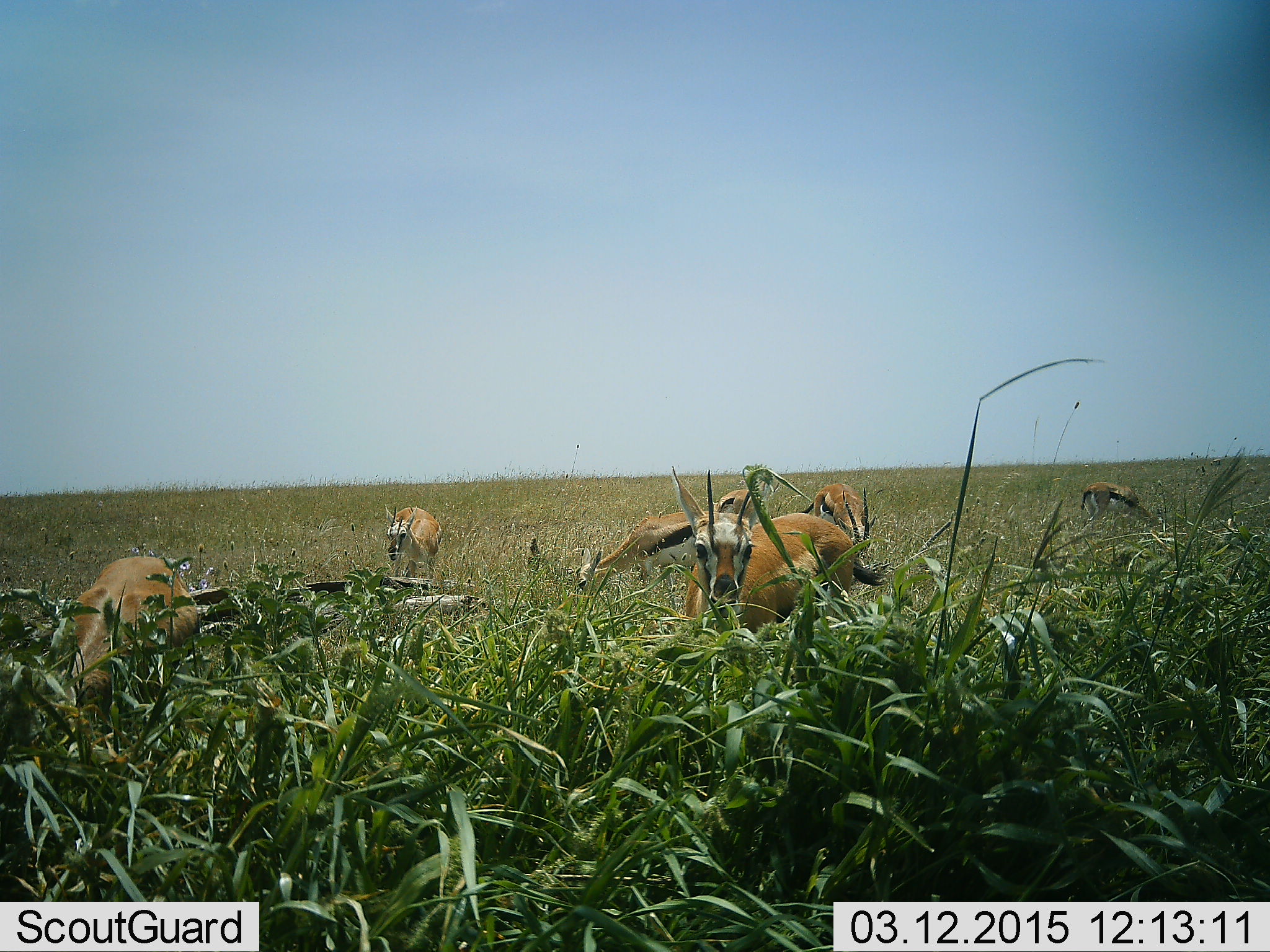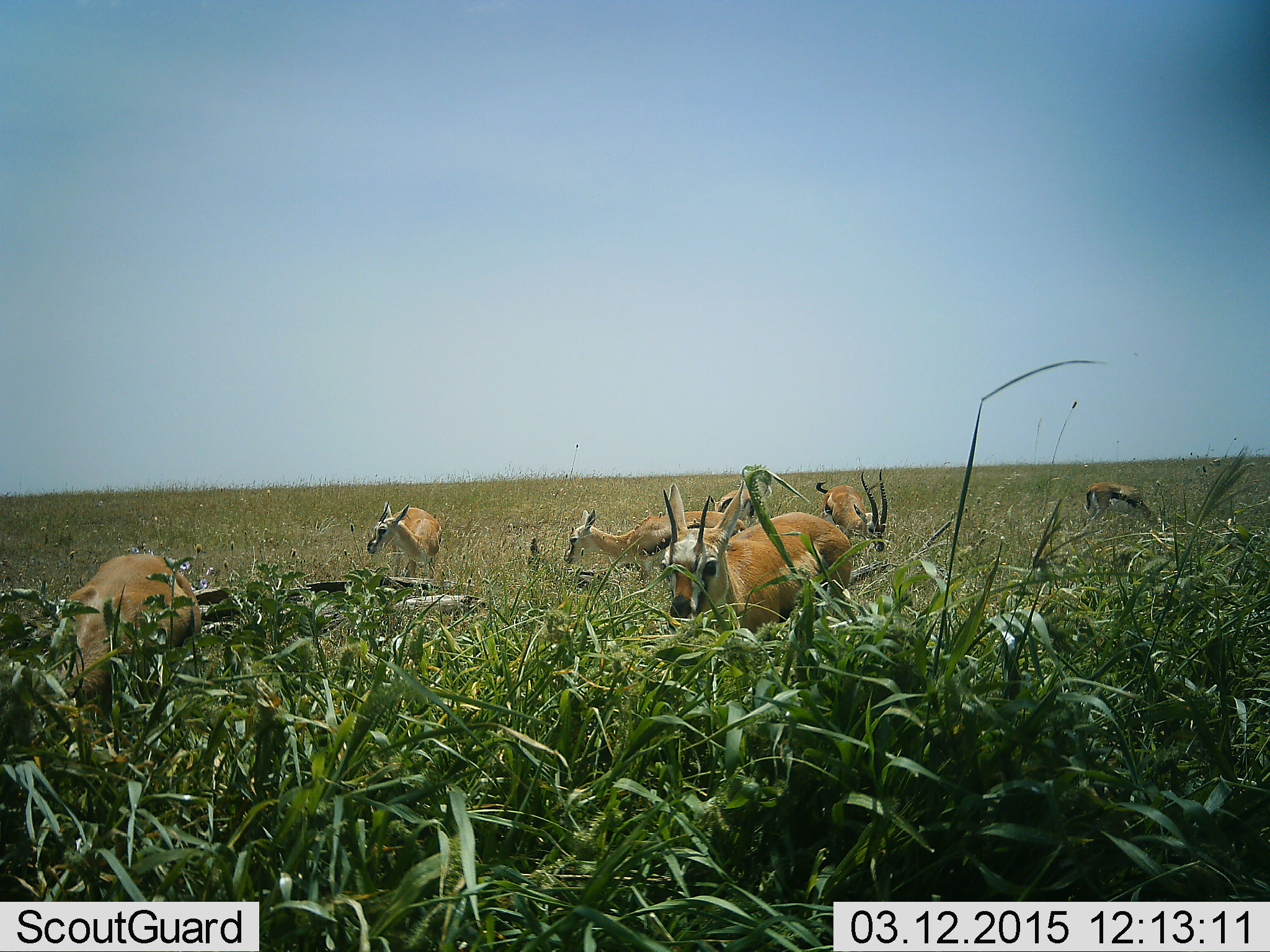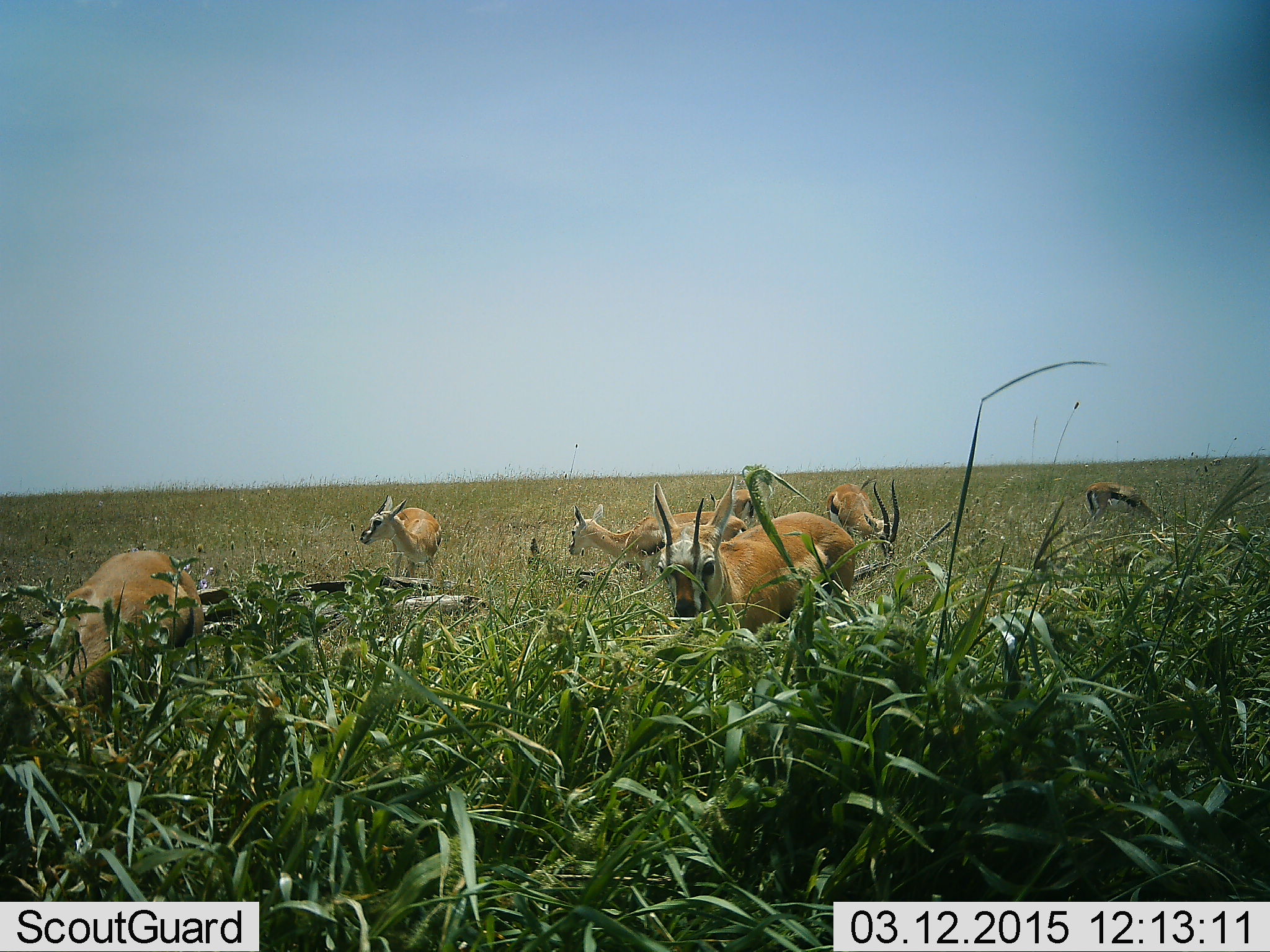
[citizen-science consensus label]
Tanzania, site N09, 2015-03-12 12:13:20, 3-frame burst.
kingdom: Animalia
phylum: Chordata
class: Mammalia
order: Artiodactyla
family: Bovidae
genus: Eudorcas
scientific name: Eudorcas thomsonii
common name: thomson's gazelle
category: gazellethomsons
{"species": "gazellethomsons (thomson's gazelle) (Eudorcas thomsonii)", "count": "7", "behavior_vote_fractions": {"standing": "30%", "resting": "0%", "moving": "0%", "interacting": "0%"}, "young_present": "10%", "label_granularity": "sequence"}